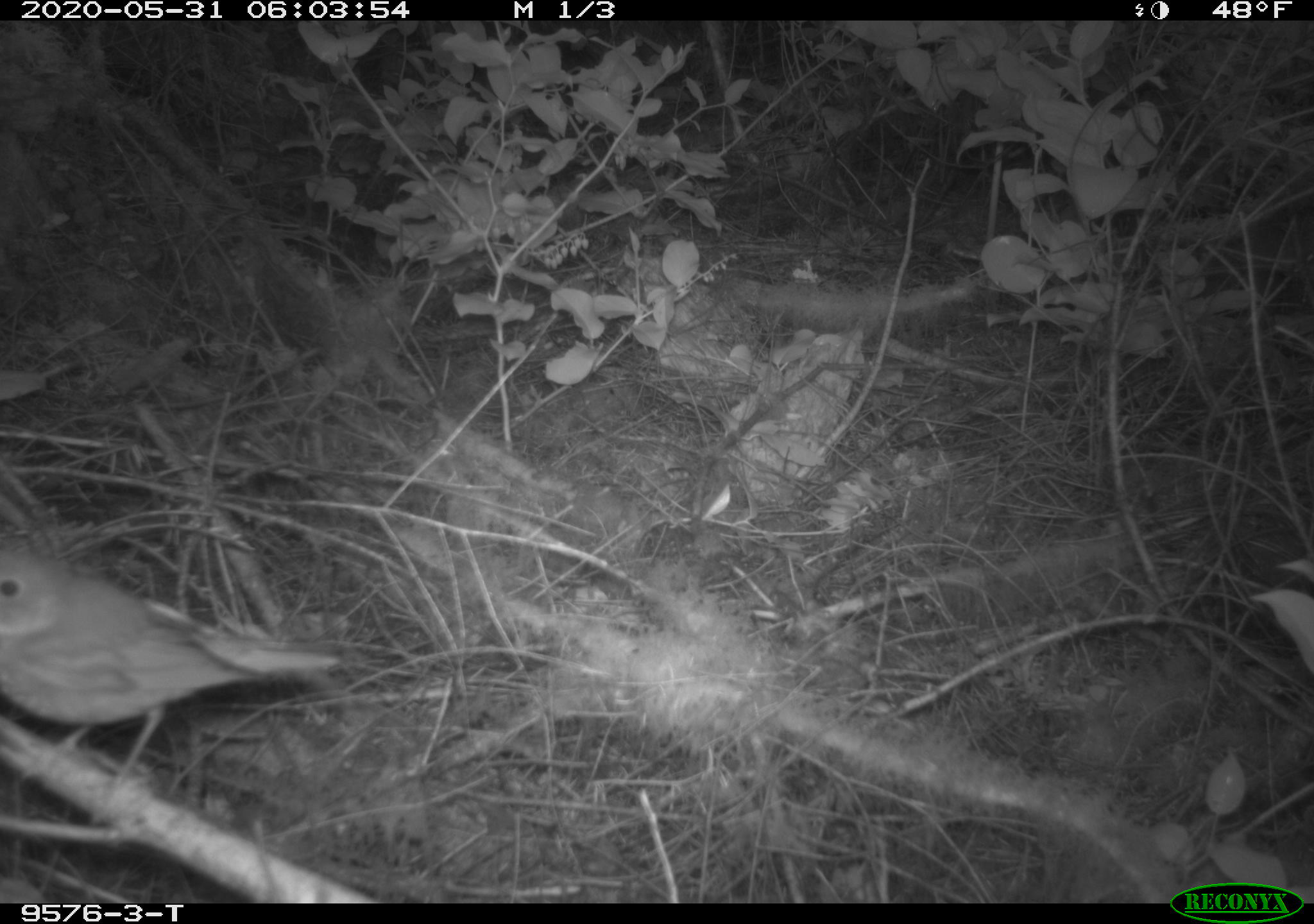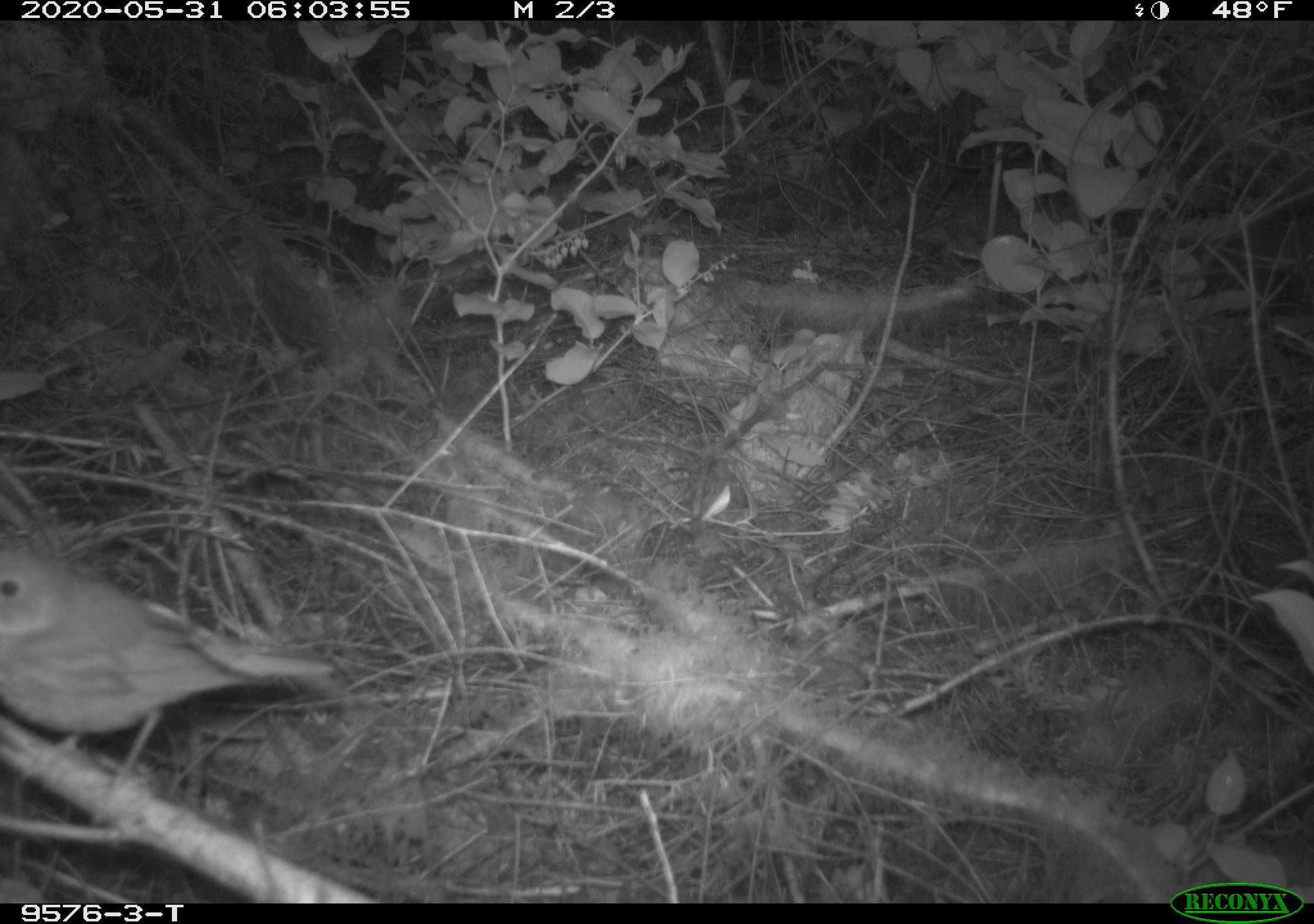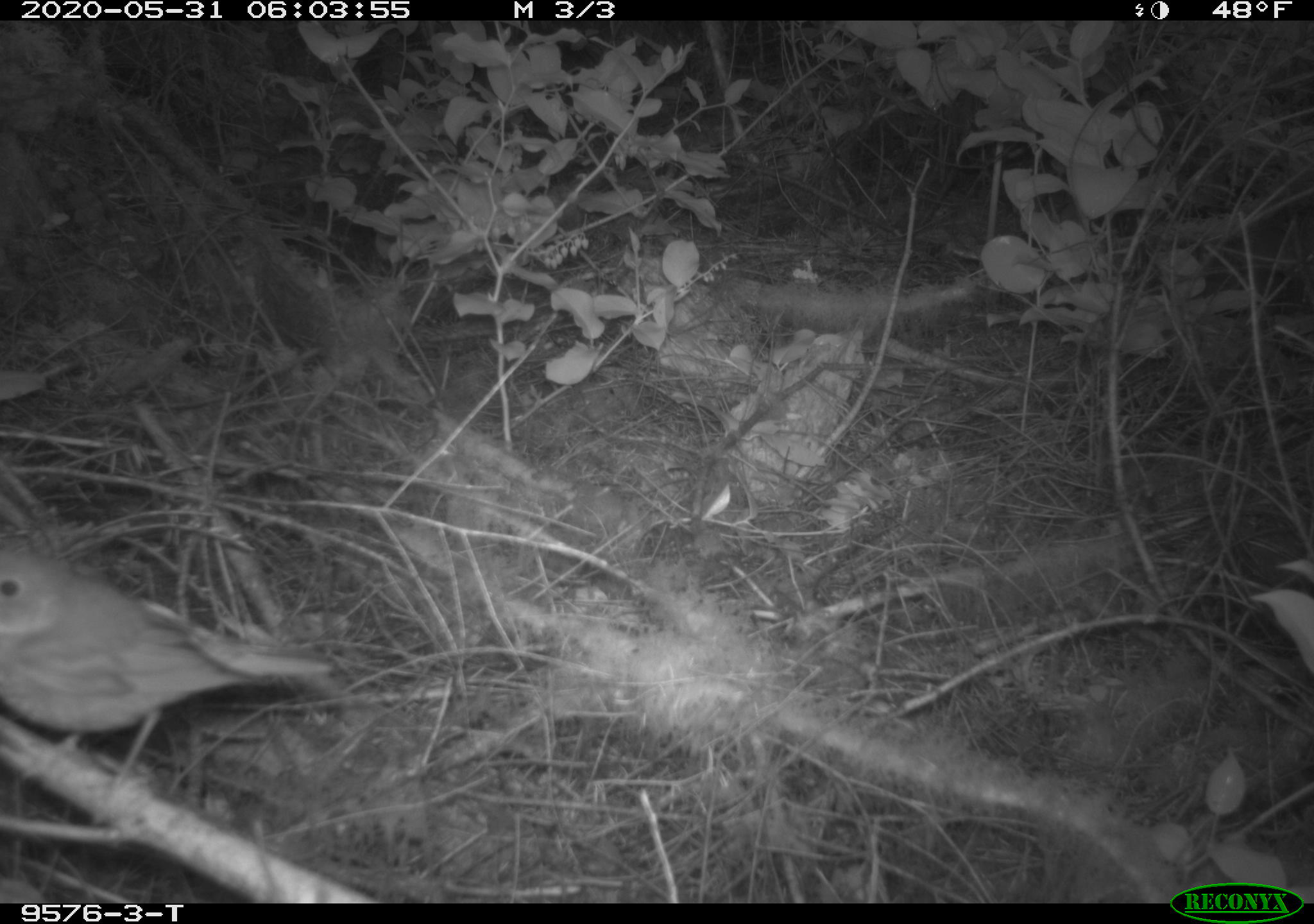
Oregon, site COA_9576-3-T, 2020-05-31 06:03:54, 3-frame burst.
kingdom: Animalia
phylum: Chordata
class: Aves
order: Passeriformes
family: Turdidae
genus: Catharus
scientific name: Catharus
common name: brown thrushes and nightingale-thrushes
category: catharus species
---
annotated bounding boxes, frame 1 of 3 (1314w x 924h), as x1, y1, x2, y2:
catharus species: 4, 542, 333, 767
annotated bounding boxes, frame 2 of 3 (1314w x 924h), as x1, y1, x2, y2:
catharus species: 1, 544, 339, 758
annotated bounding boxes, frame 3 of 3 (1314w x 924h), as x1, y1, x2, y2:
catharus species: 1, 546, 330, 771